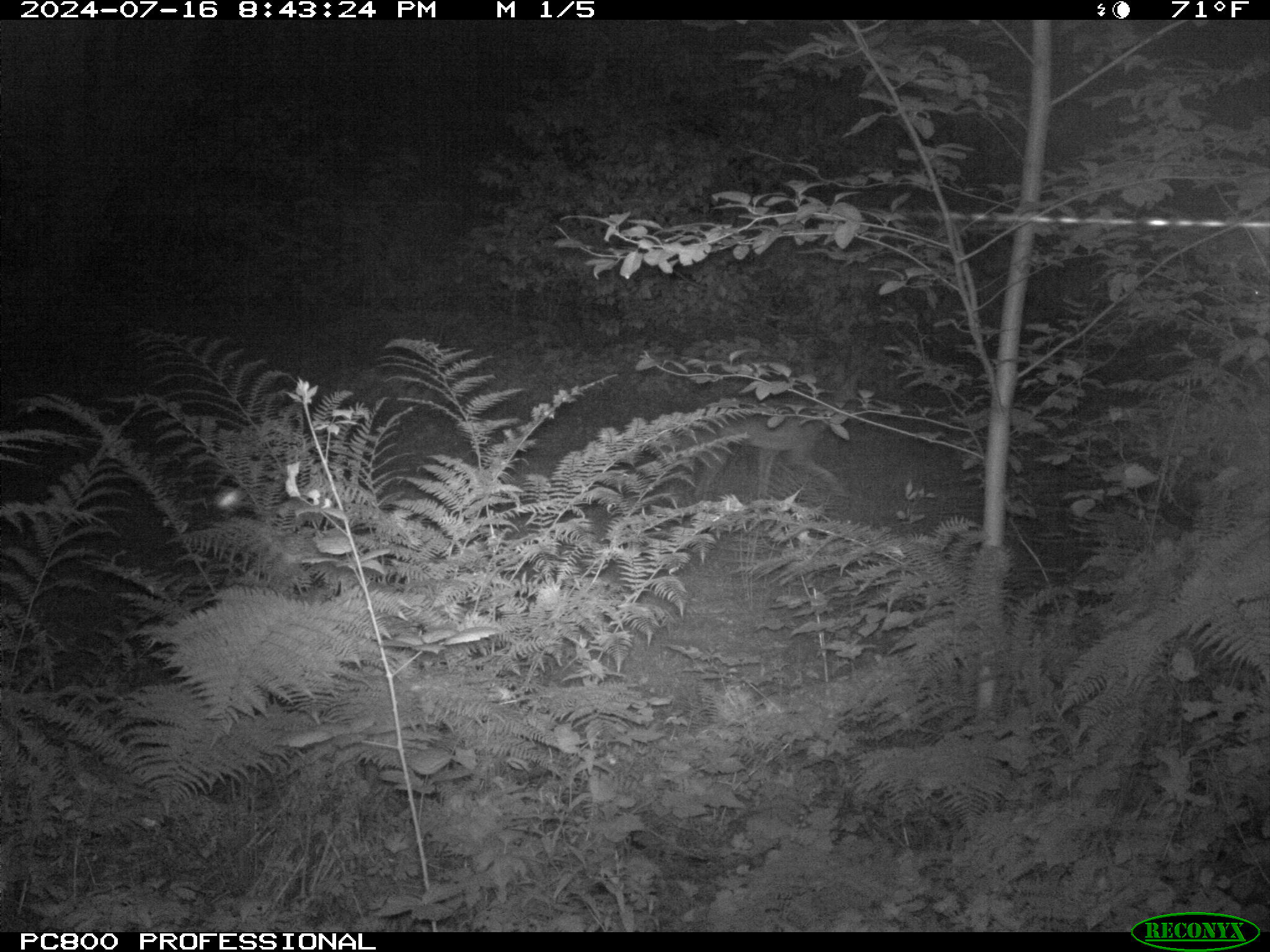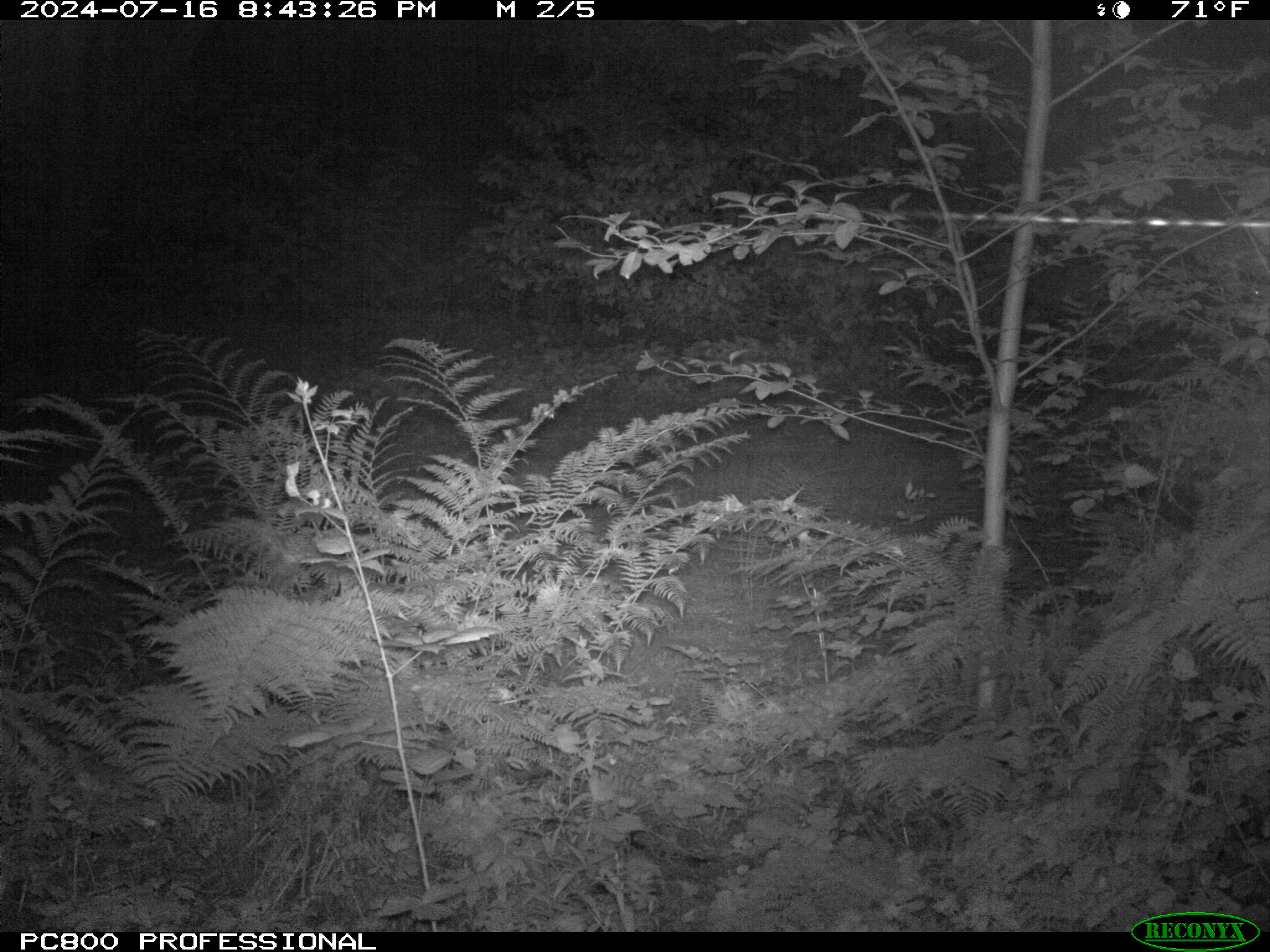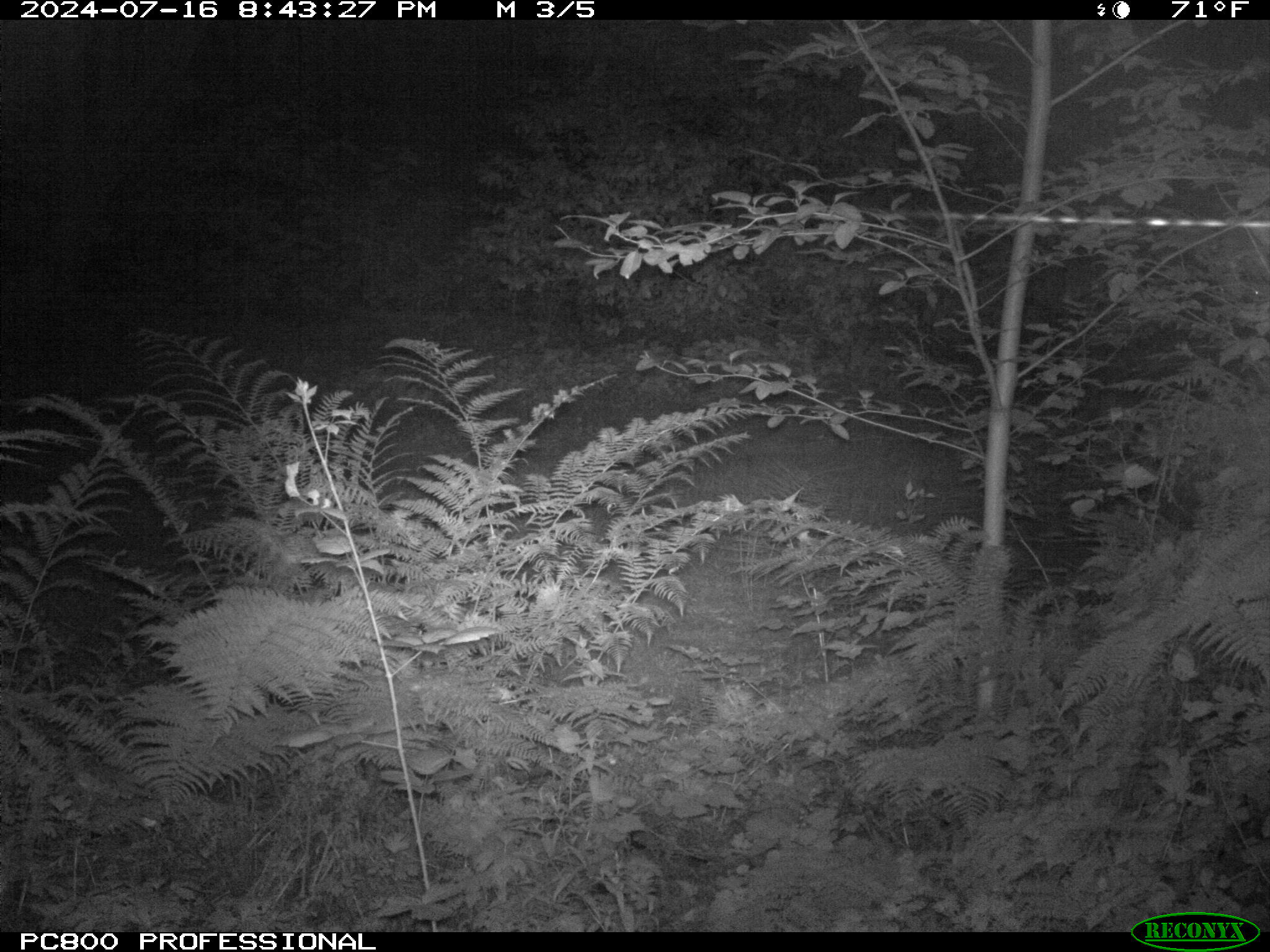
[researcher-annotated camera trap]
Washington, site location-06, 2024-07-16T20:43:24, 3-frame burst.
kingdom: Animalia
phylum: Chordata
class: Mammalia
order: Carnivora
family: Canidae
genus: Canis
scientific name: Canis latrans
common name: coyote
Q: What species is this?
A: Coyote (Canis latrans).